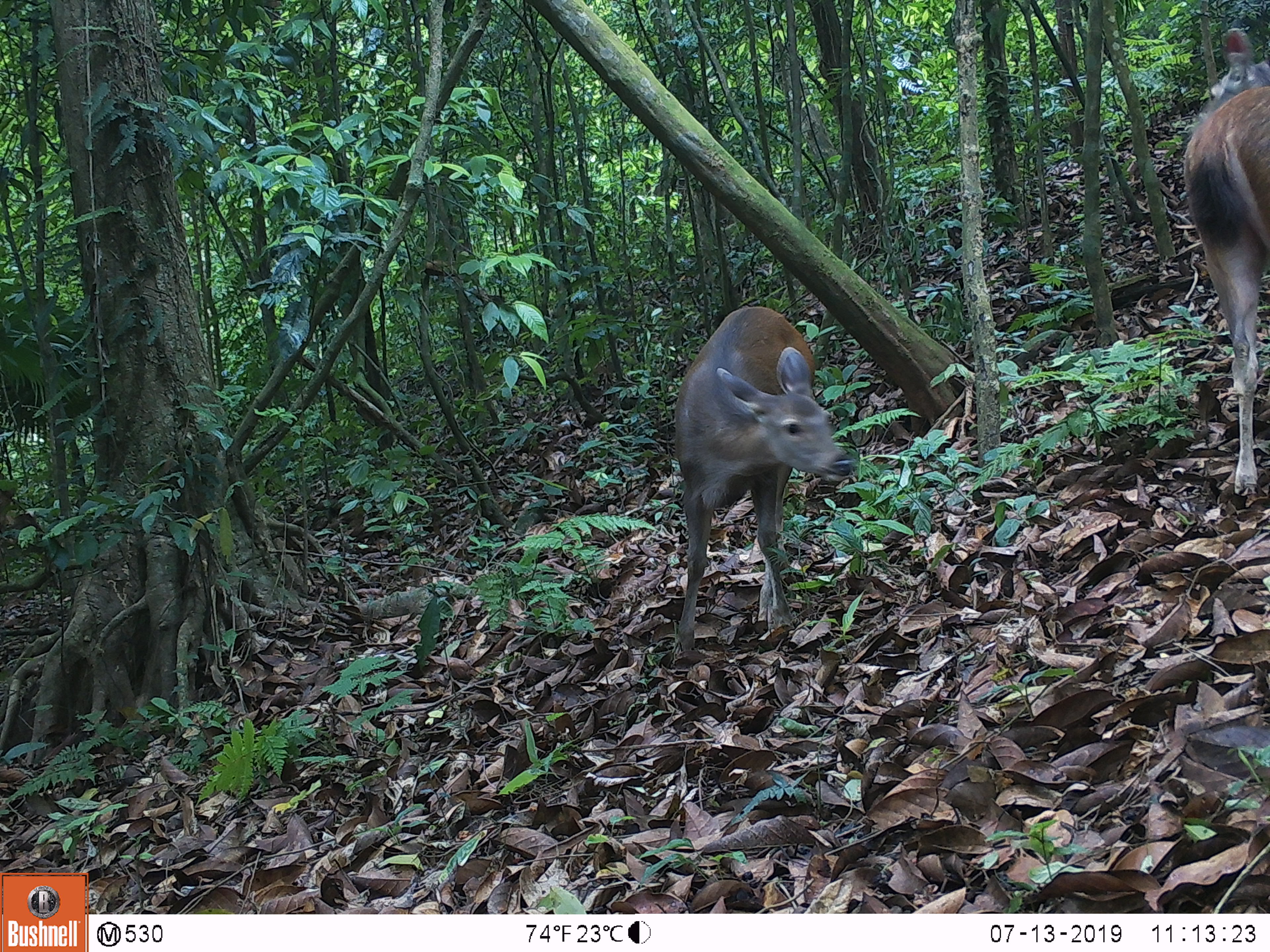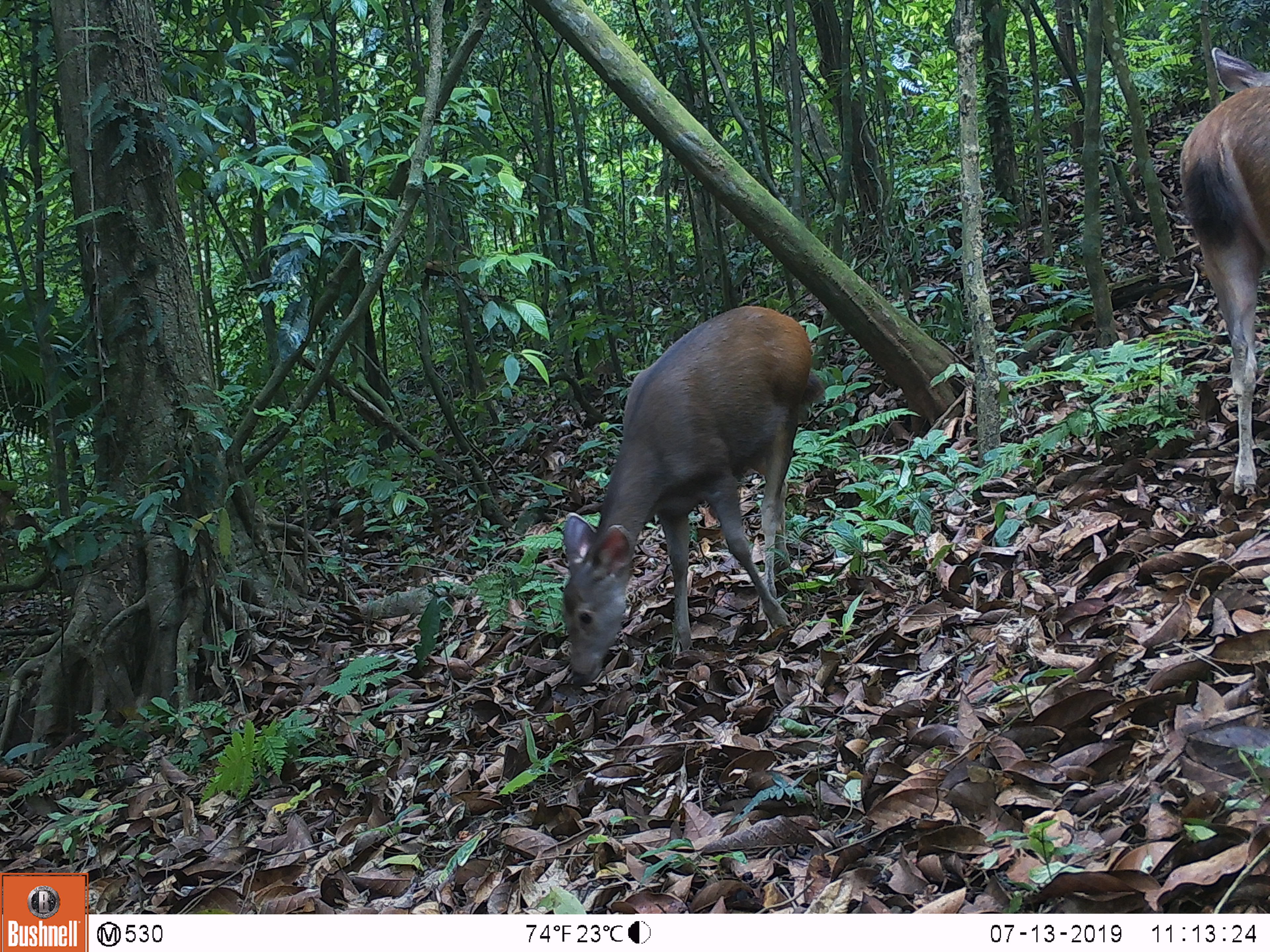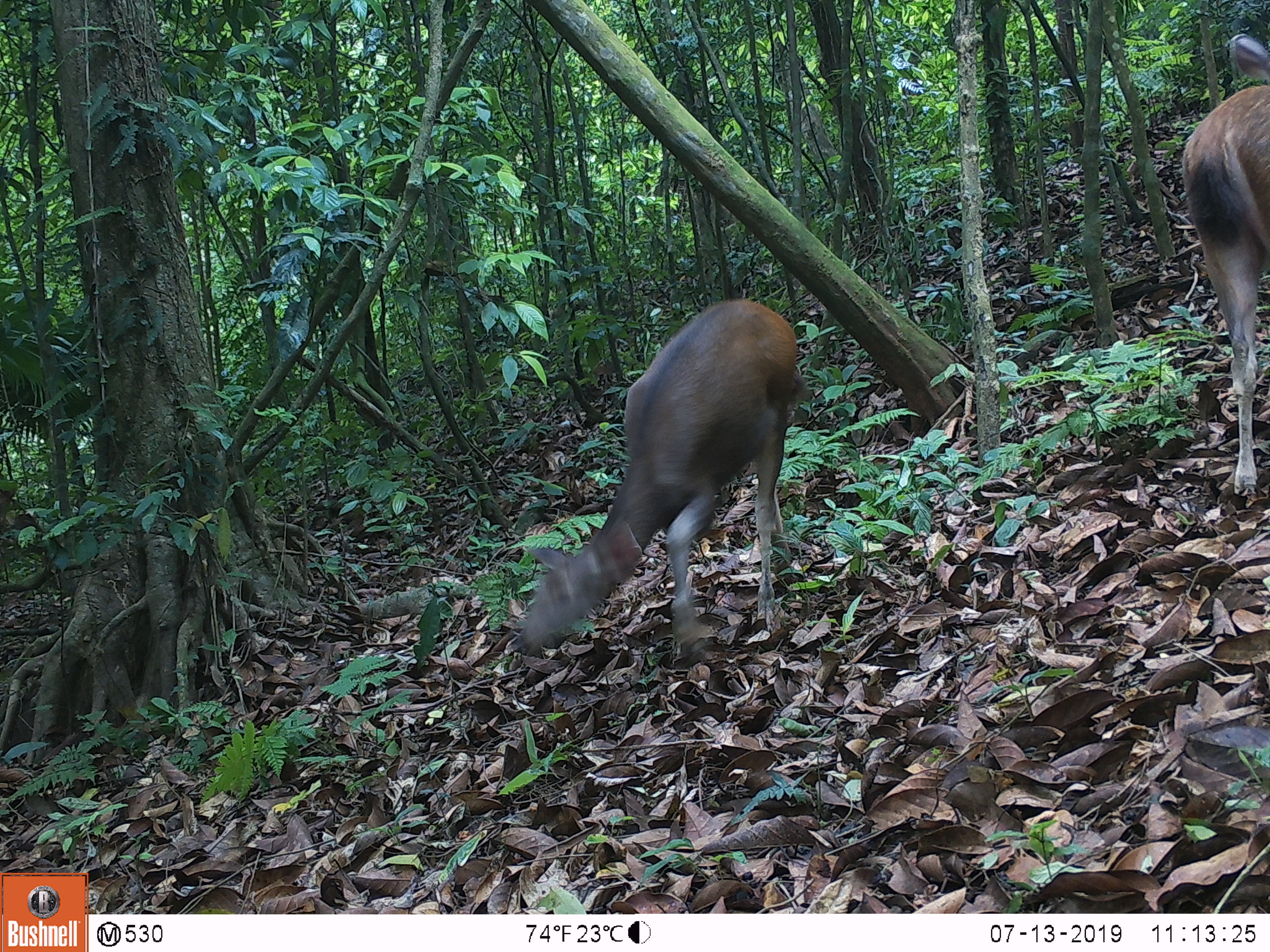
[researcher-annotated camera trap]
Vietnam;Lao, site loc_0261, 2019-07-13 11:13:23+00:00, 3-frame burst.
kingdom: Animalia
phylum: Chordata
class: Mammalia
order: Artiodactyla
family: Cervidae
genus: Rusa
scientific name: Rusa unicolor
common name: sambar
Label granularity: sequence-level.